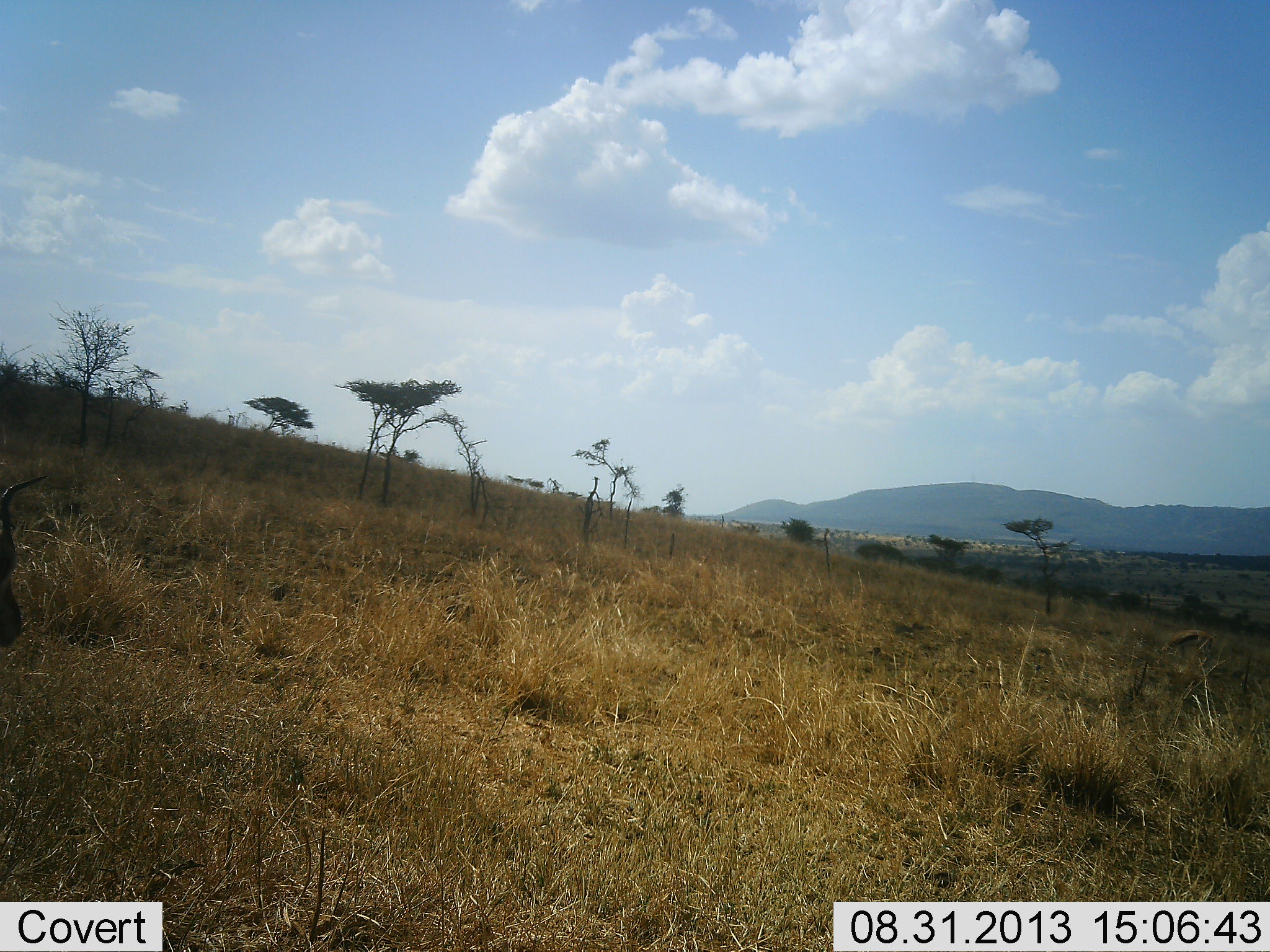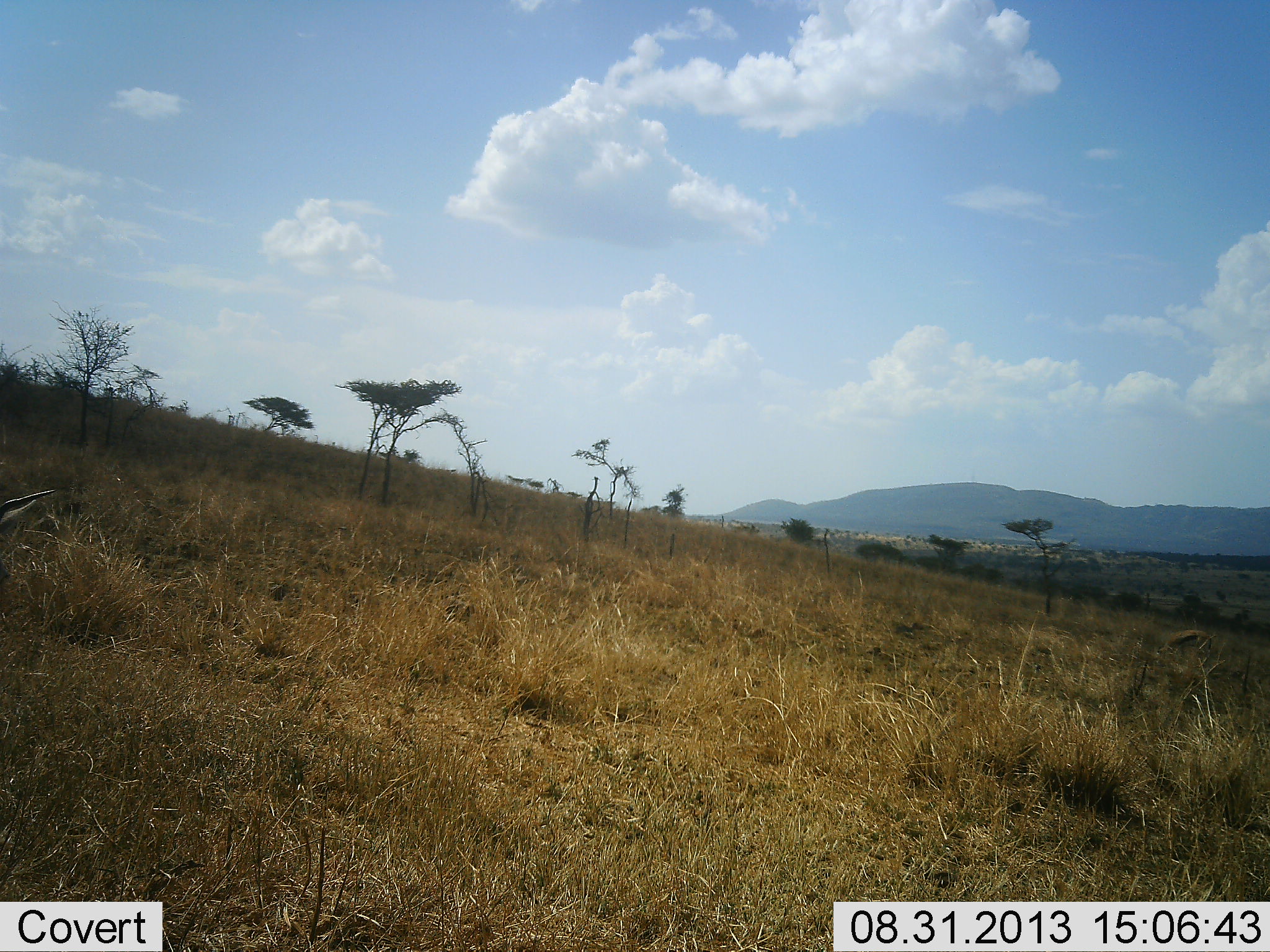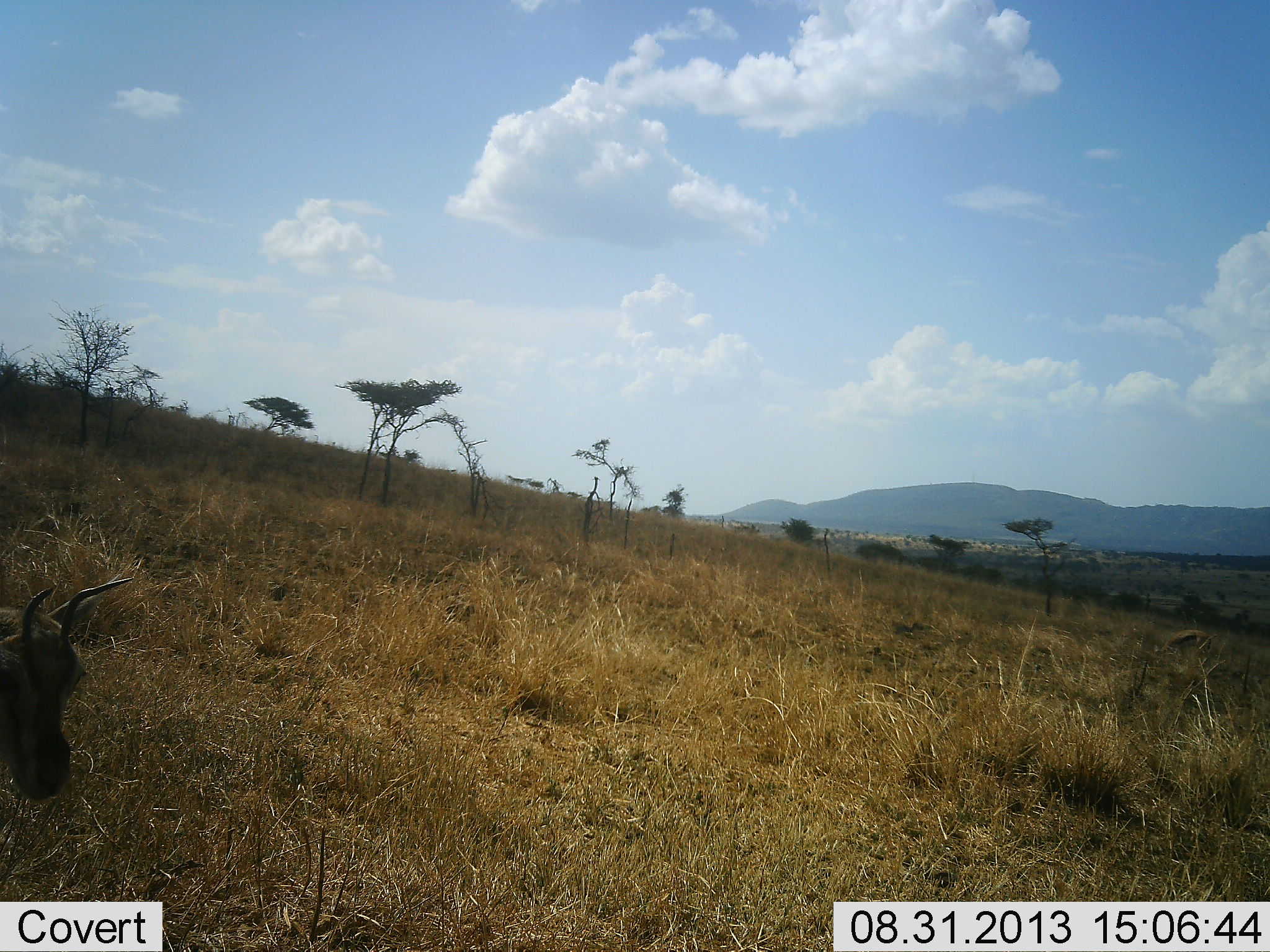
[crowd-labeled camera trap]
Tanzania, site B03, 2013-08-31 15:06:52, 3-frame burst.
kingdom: Animalia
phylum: Chordata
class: Mammalia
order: Artiodactyla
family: Bovidae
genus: Eudorcas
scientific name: Eudorcas thomsonii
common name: thomson's gazelle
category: gazellethomsons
Gazellethomsons (thomson's gazelle) (Eudorcas thomsonii), count 1. Behavior (volunteer vote fractions): standing 36%, resting 0%, moving 45%, interacting 0%. Young present (vote fraction): 0%. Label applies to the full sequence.